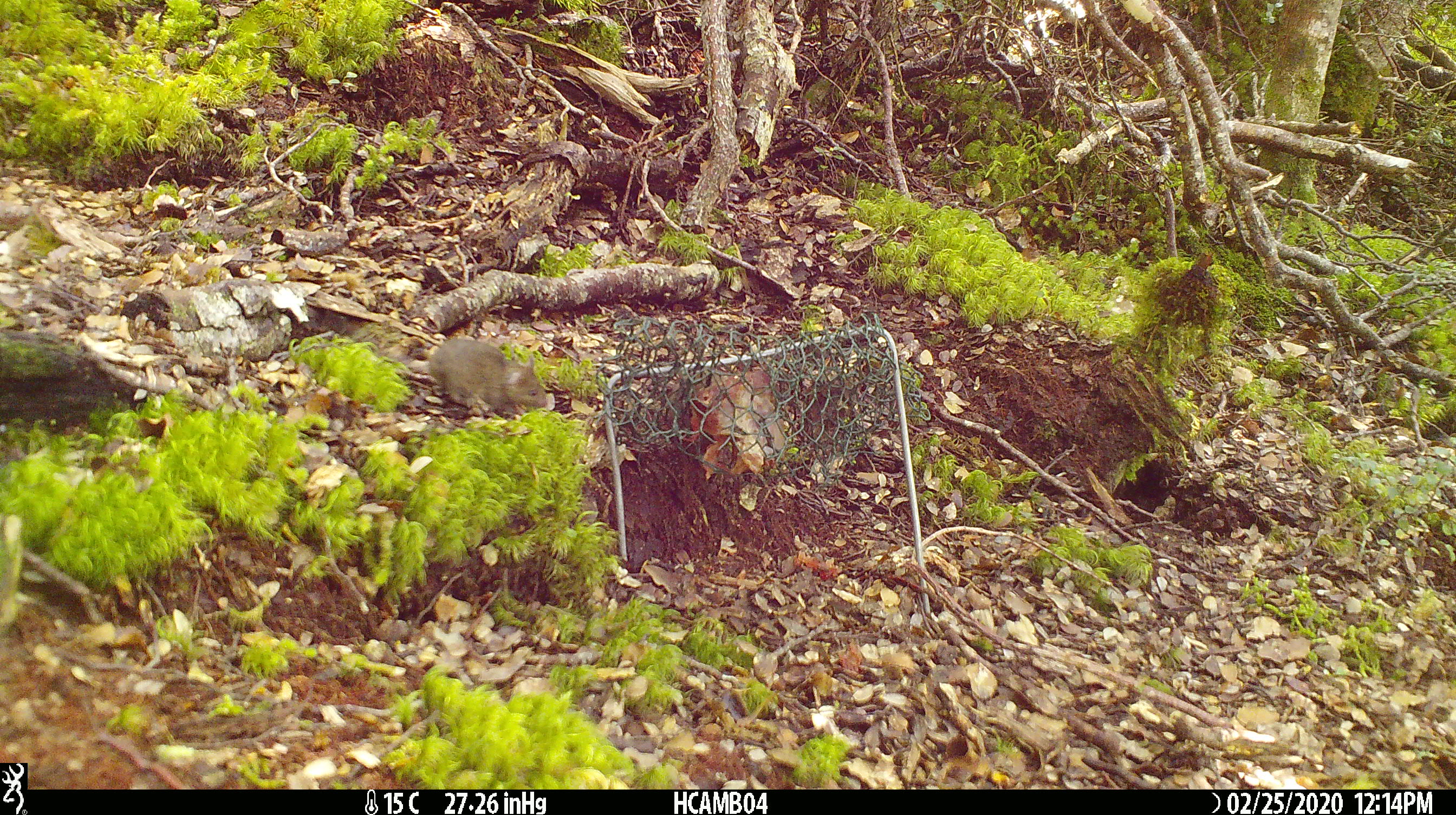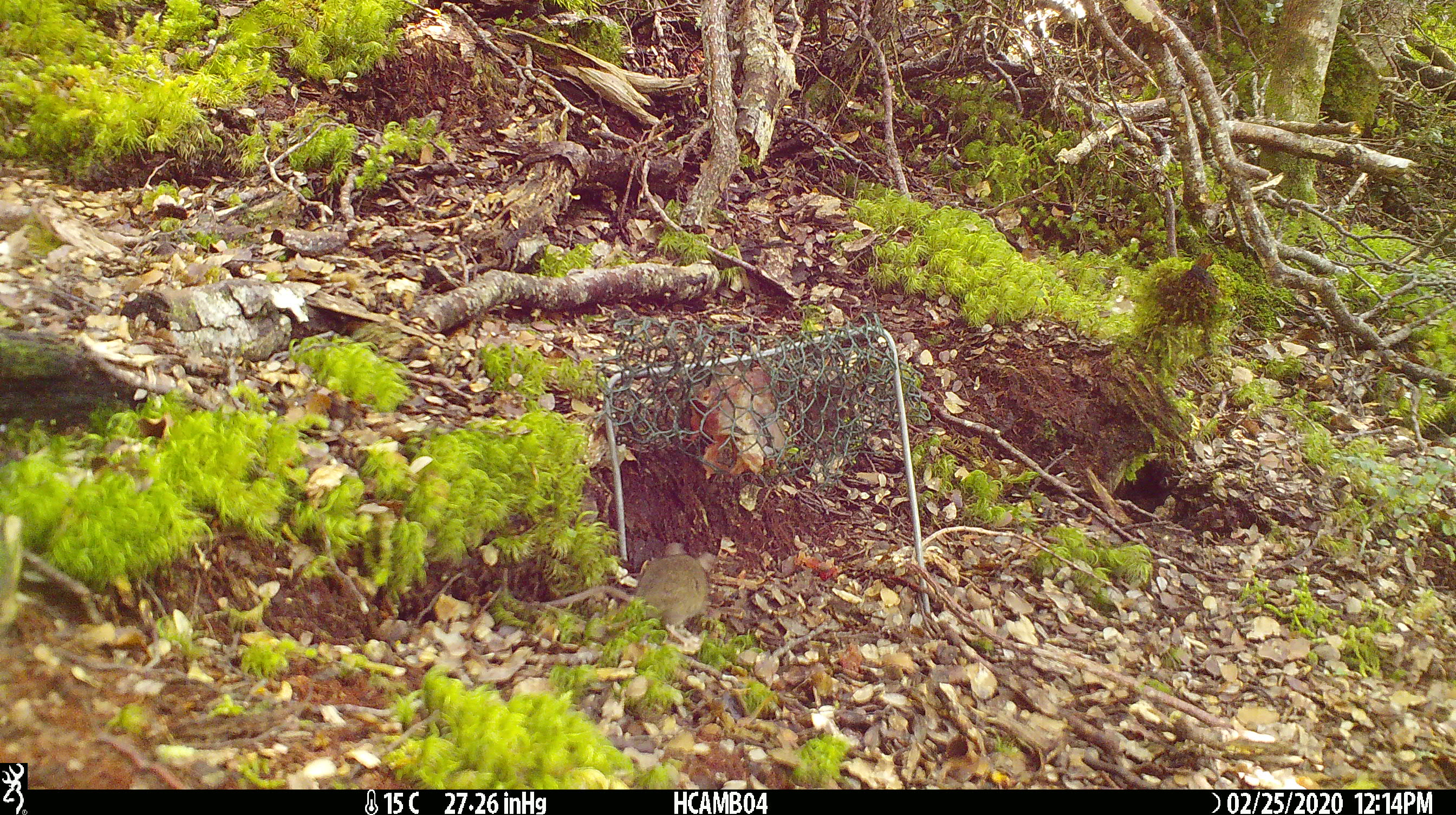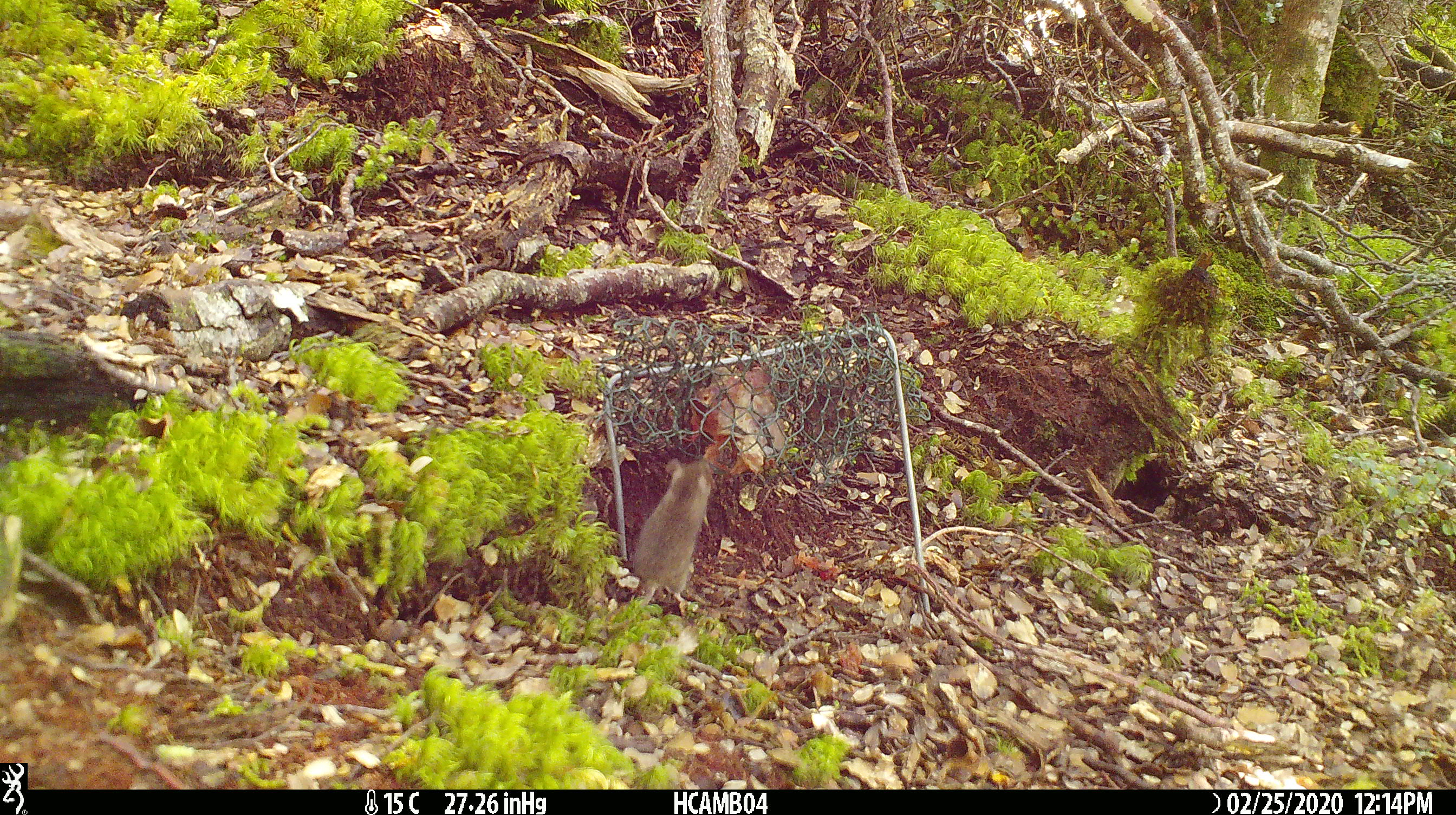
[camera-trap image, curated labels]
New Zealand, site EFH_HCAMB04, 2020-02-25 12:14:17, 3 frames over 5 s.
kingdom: Animalia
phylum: Chordata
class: Mammalia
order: Rodentia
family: Muridae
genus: Mus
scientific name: Mus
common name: mouse